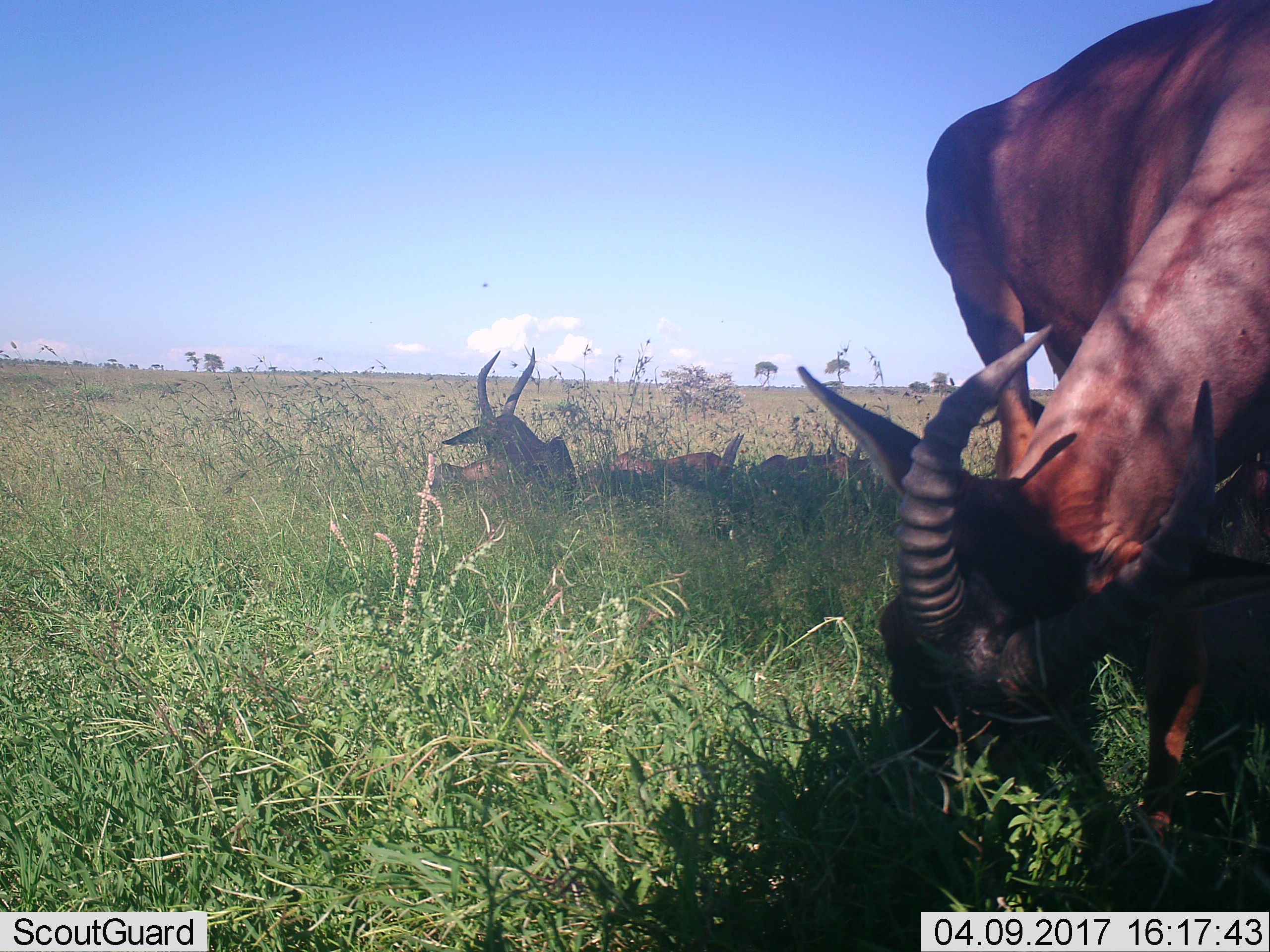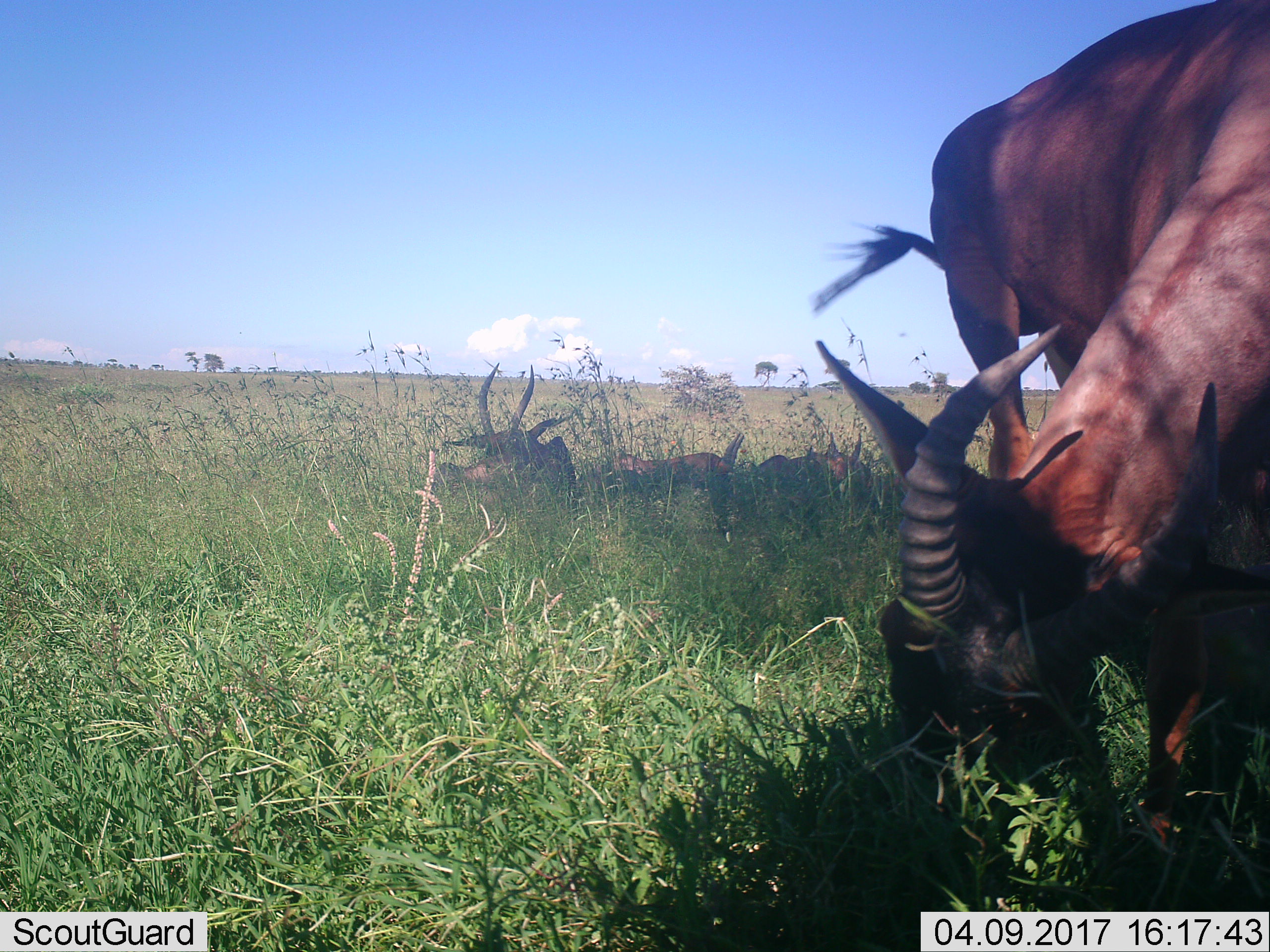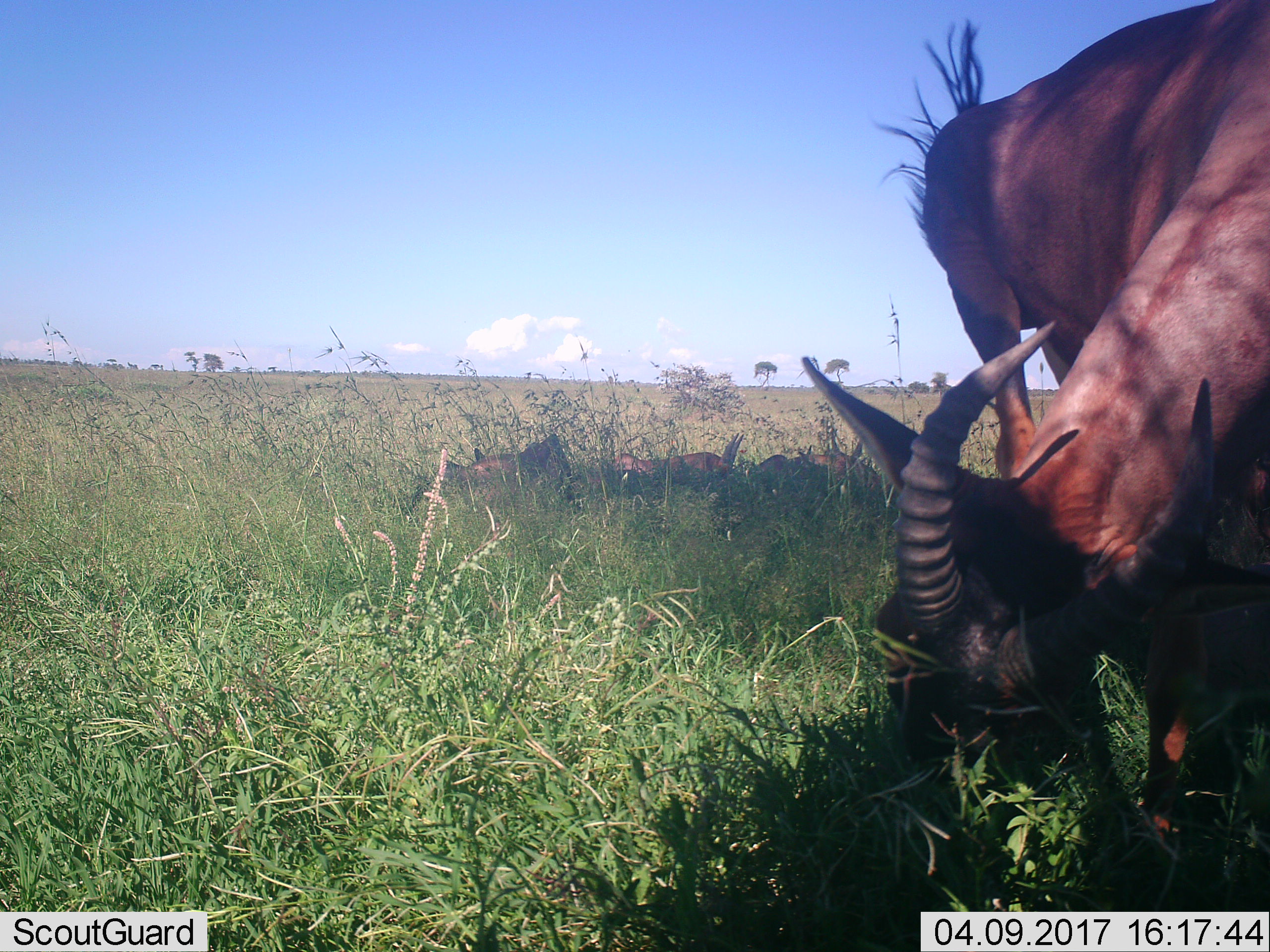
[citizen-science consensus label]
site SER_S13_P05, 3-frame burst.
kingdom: Animalia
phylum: Chordata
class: Mammalia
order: Artiodactyla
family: Bovidae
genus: Damaliscus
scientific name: Damaliscus lunatus jimela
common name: topi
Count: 4.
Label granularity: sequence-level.